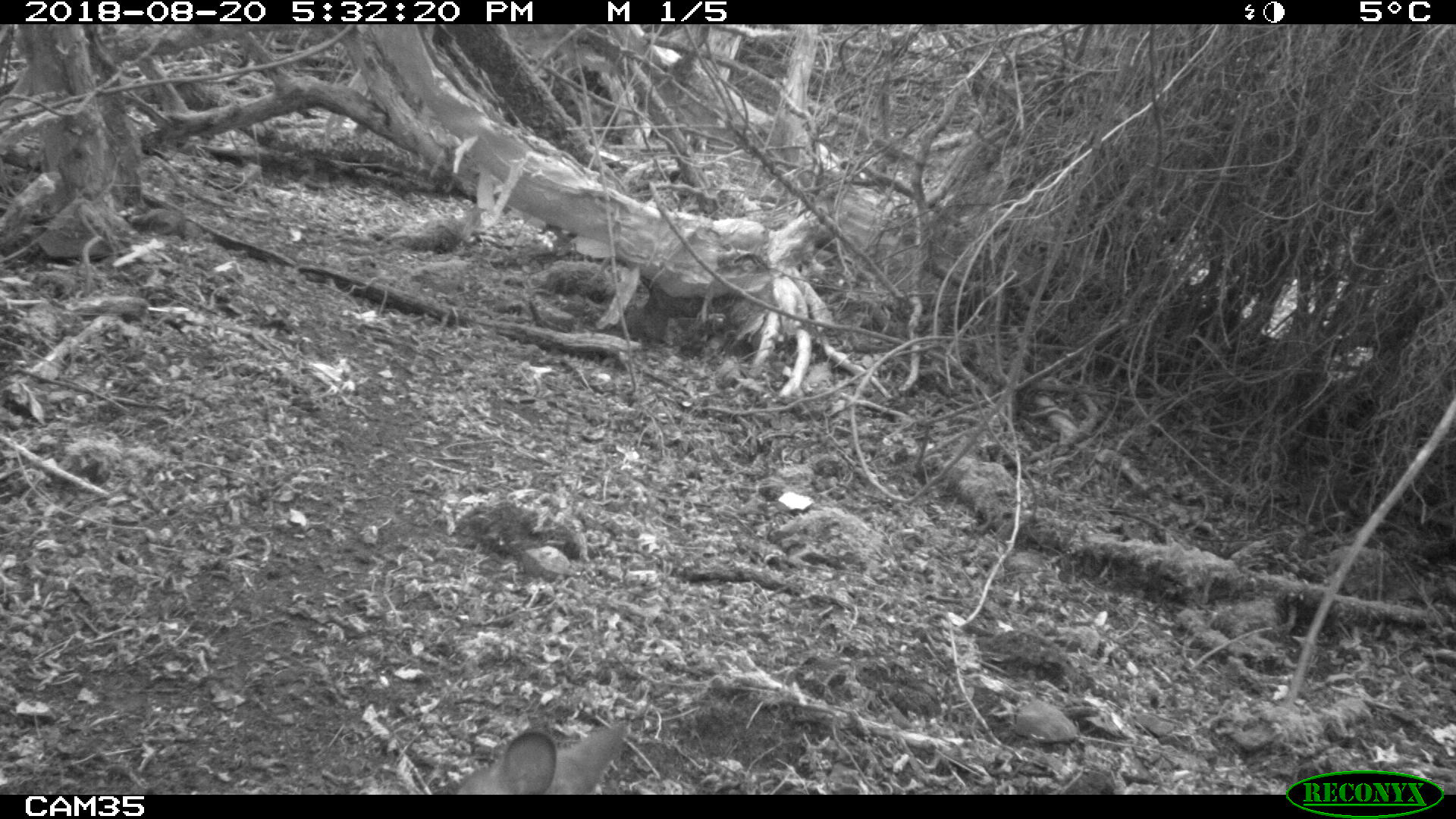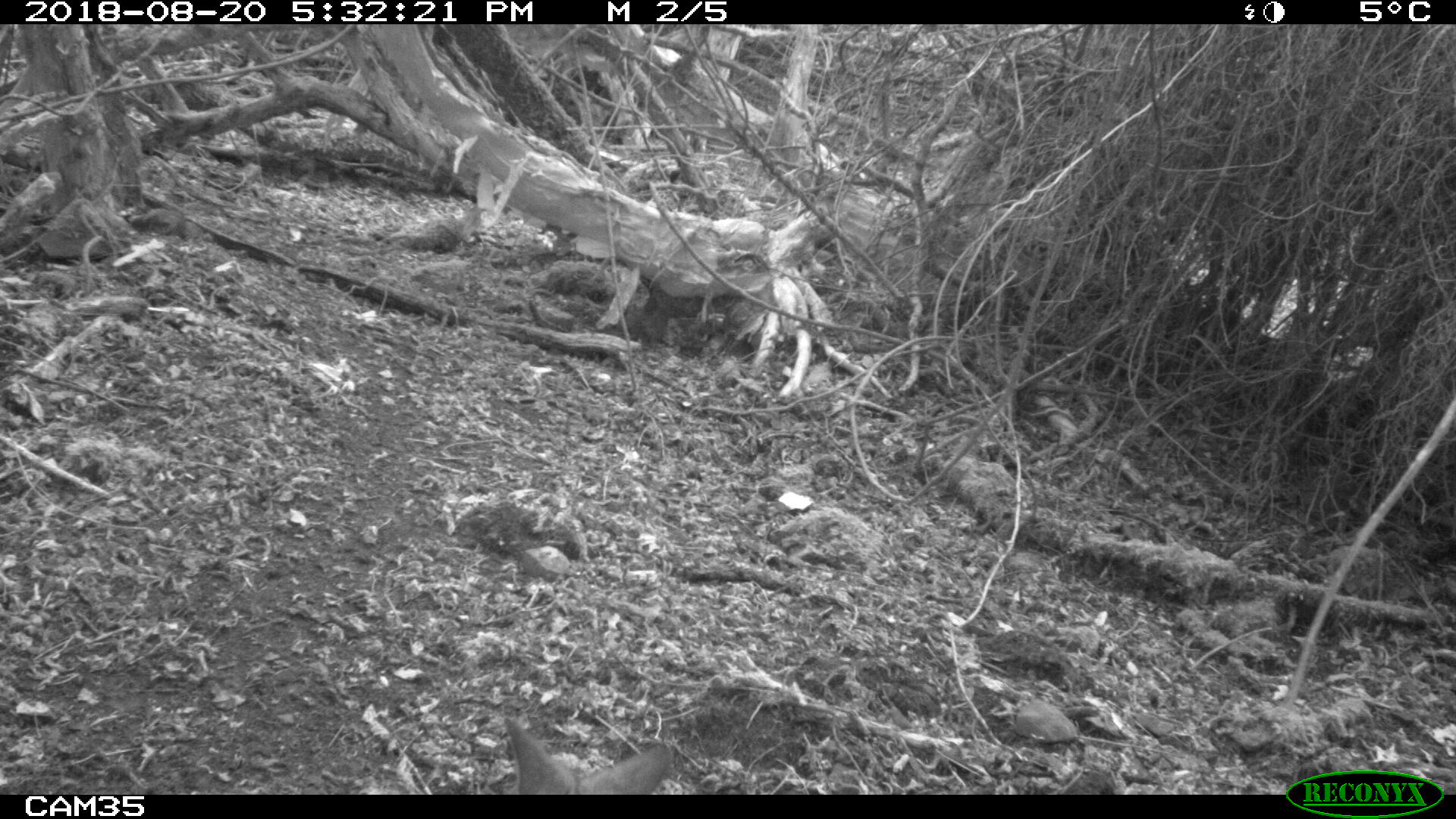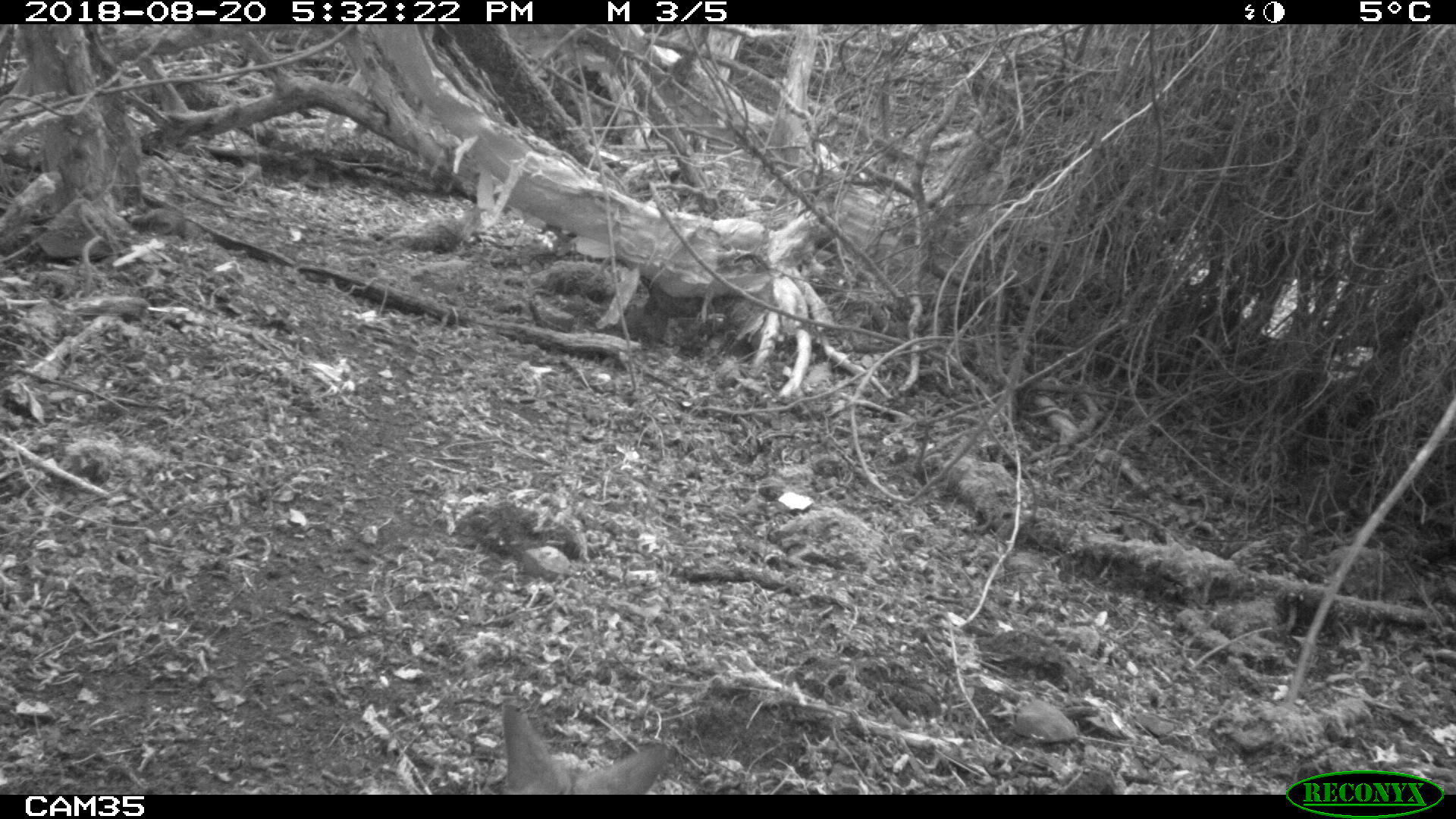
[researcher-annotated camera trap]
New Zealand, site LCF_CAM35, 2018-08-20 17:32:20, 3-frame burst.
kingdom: Animalia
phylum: Chordata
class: Mammalia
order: Diprotodontia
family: Macropodidae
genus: Notamacropus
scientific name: Notamacropus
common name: wallaby